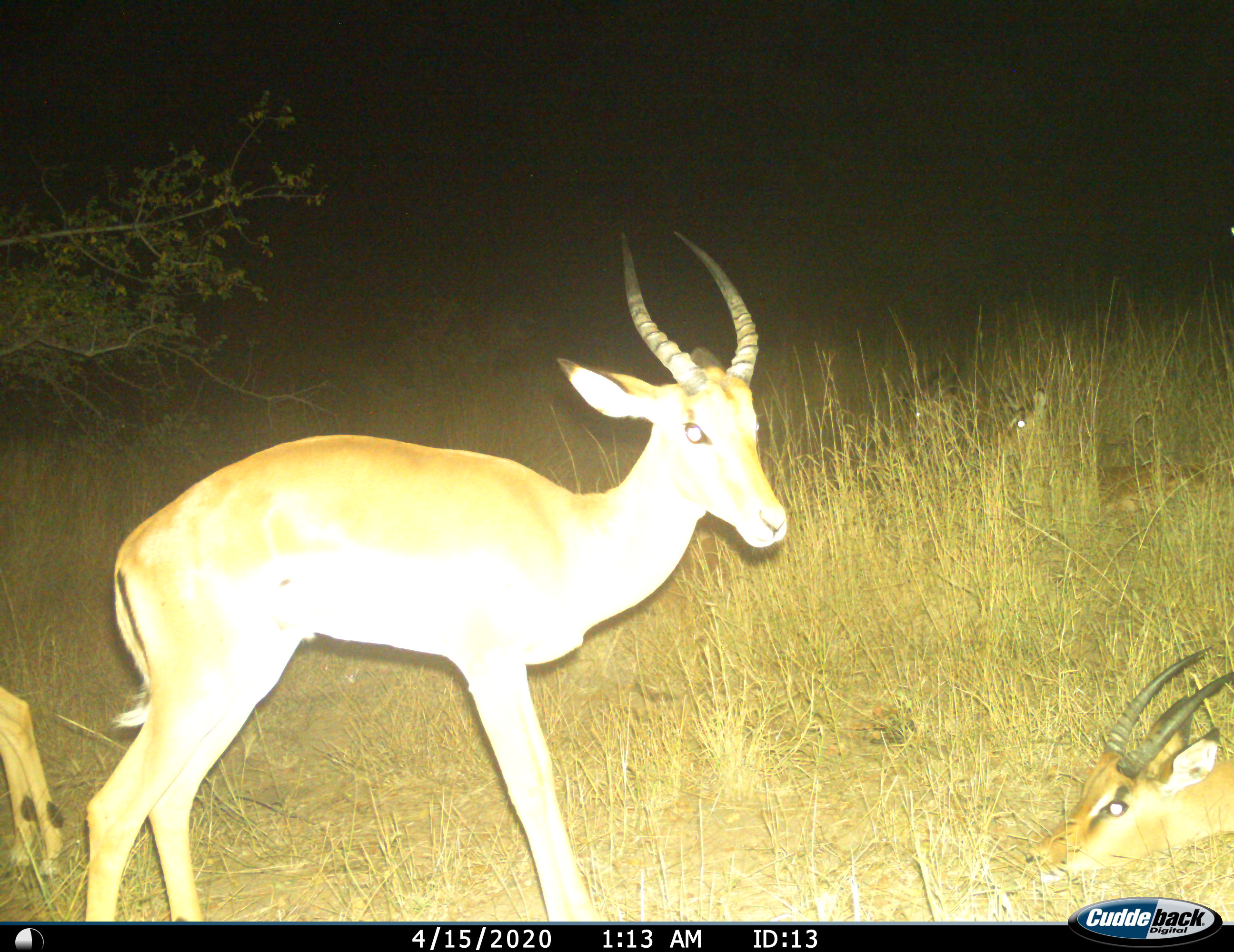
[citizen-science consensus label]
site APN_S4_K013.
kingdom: Animalia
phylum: Chordata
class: Mammalia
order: Artiodactyla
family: Bovidae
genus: Aepyceros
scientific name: Aepyceros melampus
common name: impala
Impala (Aepyceros melampus), count 4. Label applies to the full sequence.